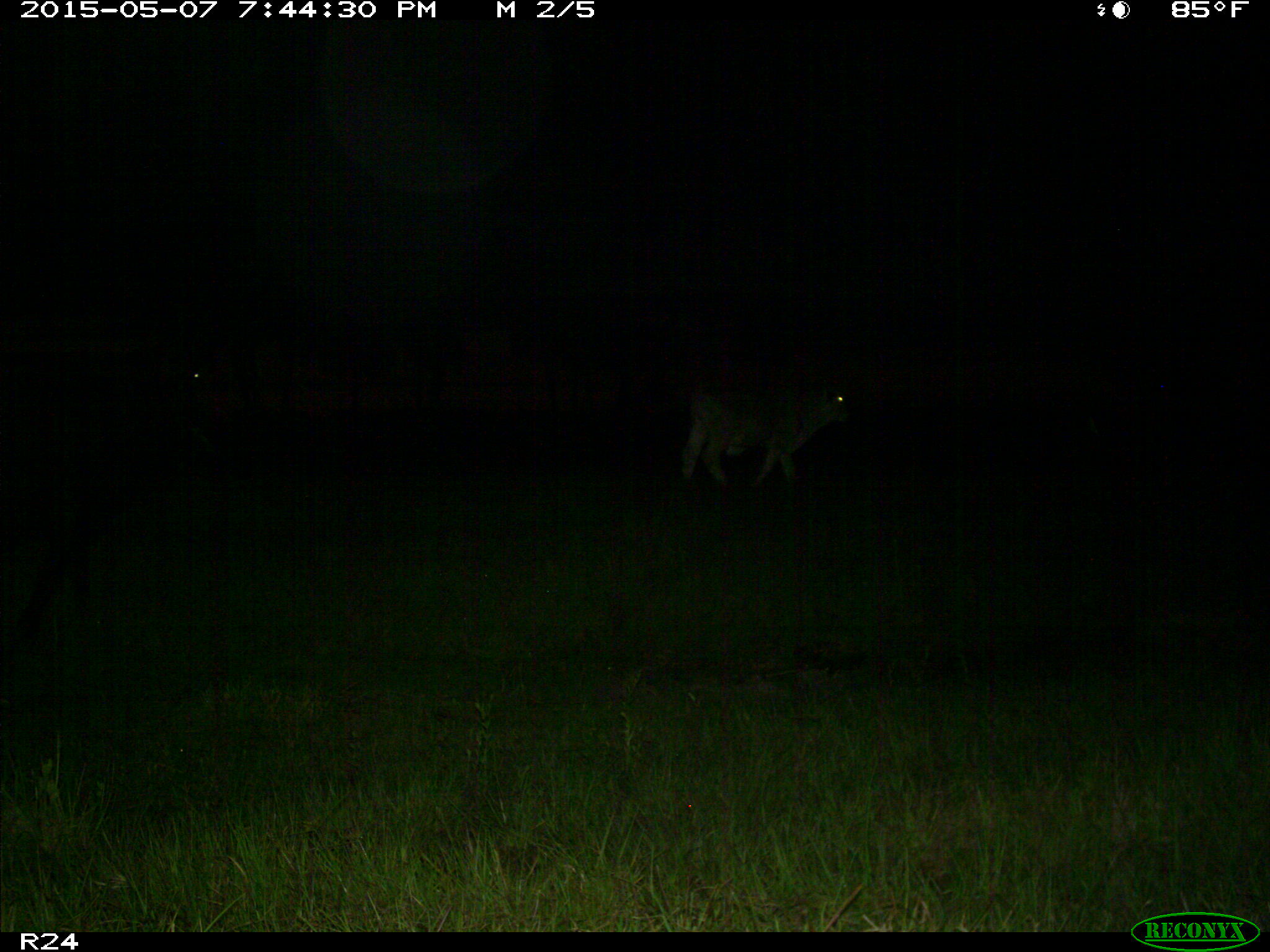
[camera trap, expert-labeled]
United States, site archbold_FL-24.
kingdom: Animalia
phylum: Chordata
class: Mammalia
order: Artiodactyla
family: Bovidae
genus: Bos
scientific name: Bos taurus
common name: domestic cow